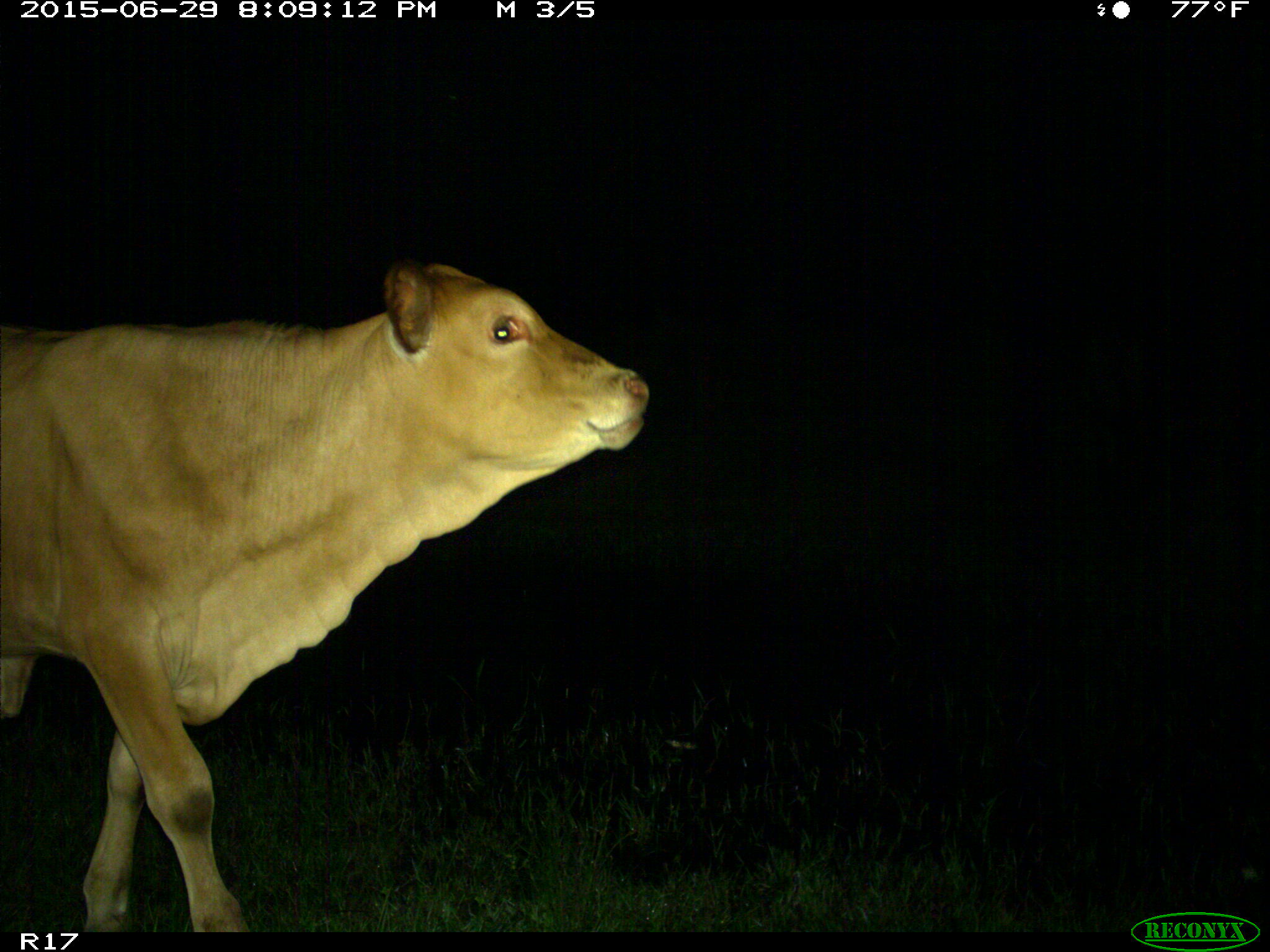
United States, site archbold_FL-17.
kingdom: Animalia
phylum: Chordata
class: Mammalia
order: Artiodactyla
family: Bovidae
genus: Bos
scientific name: Bos taurus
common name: domestic cow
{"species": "Bos taurus (domestic cow)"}